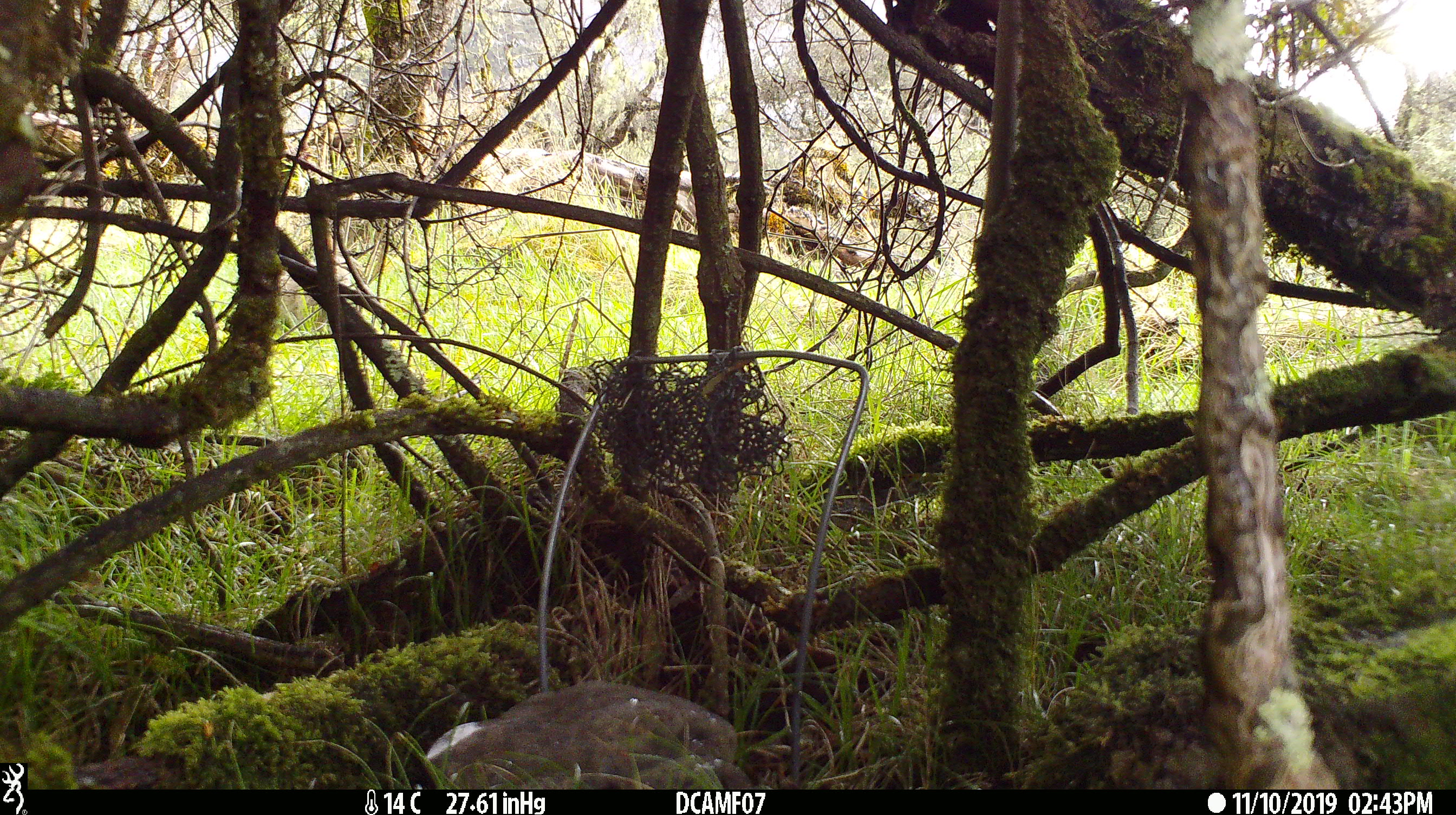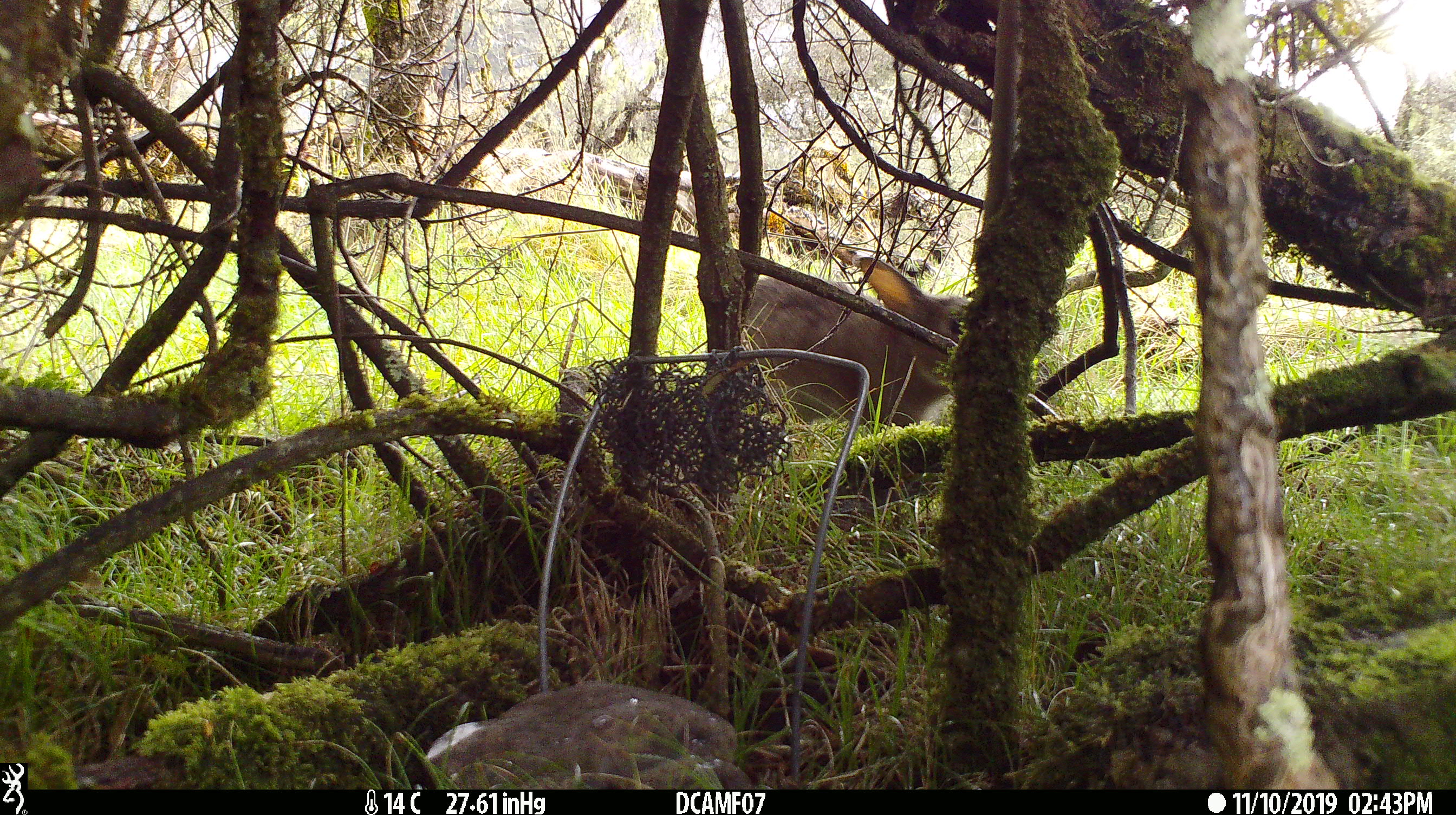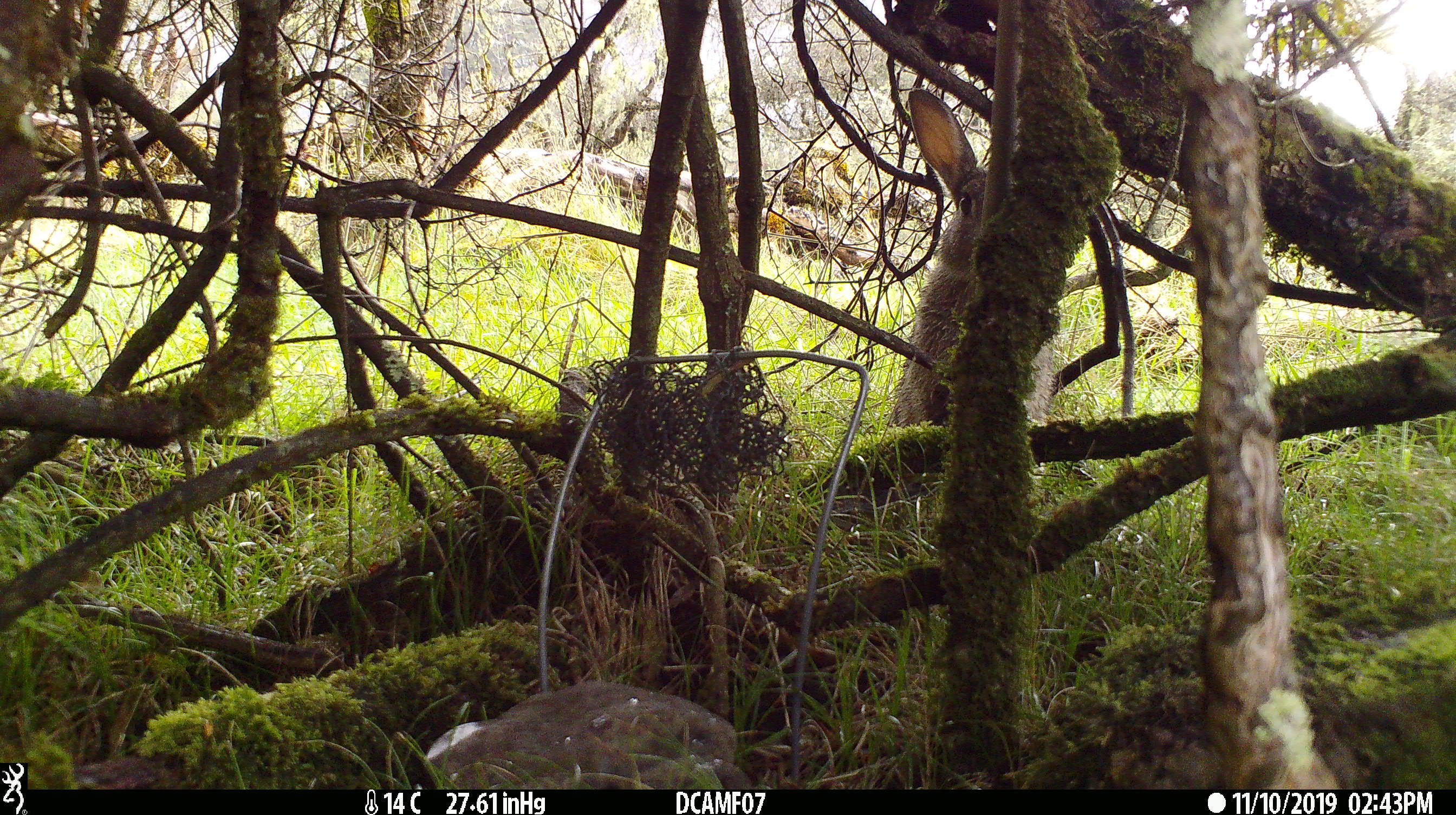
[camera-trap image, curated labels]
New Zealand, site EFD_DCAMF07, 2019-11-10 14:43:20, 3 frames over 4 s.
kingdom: Animalia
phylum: Chordata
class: Mammalia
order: Lagomorpha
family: Leporidae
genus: Oryctolagus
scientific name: Oryctolagus cuniculus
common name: european rabbit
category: rabbit